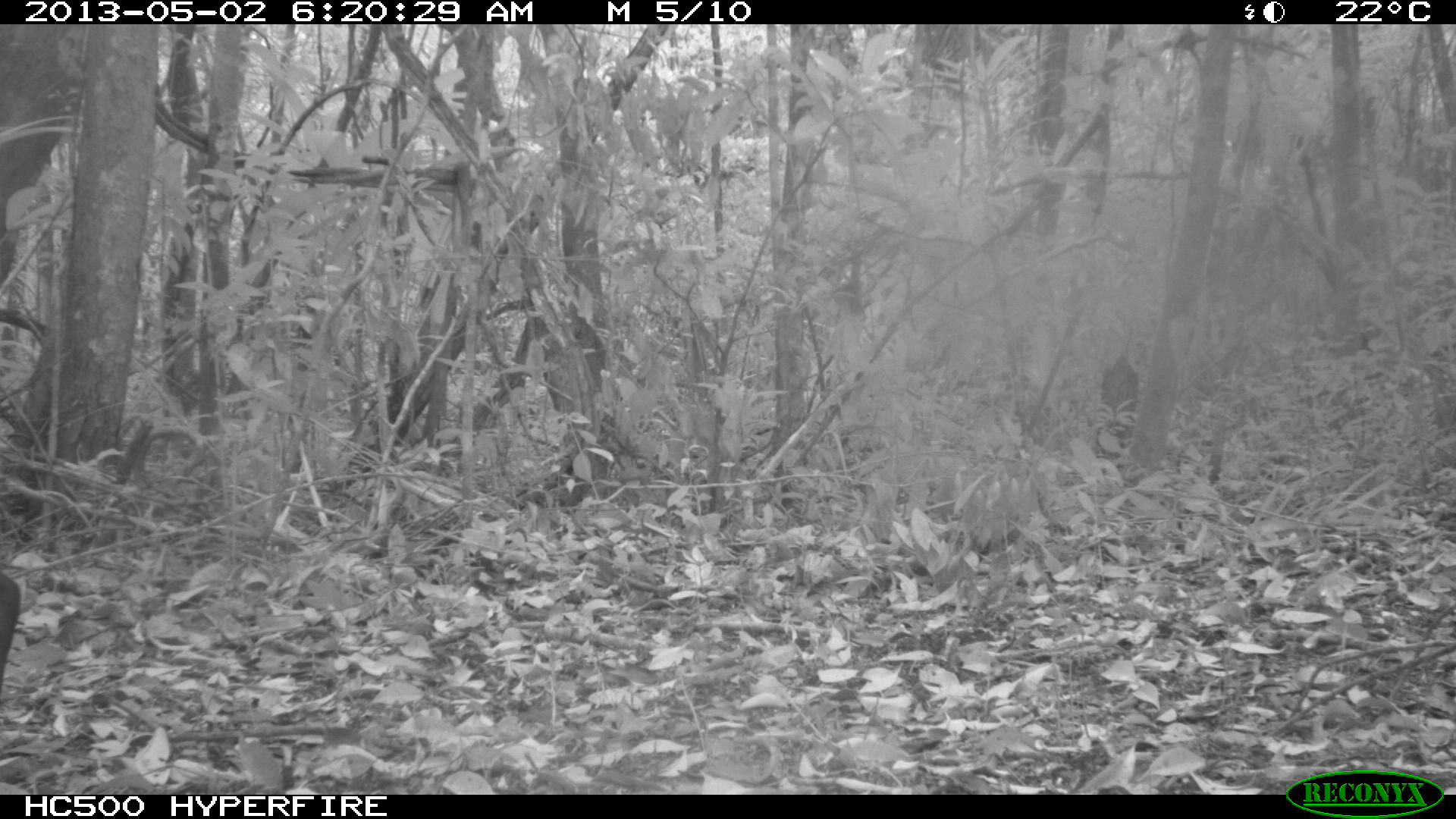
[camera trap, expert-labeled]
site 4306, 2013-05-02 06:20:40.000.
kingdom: Animalia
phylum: Chordata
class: Mammalia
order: Artiodactyla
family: Cervidae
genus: Mazama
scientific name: Mazama temama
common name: central american red brocket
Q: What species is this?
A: Mazama temama (central american red brocket).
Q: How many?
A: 1.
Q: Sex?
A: Male.